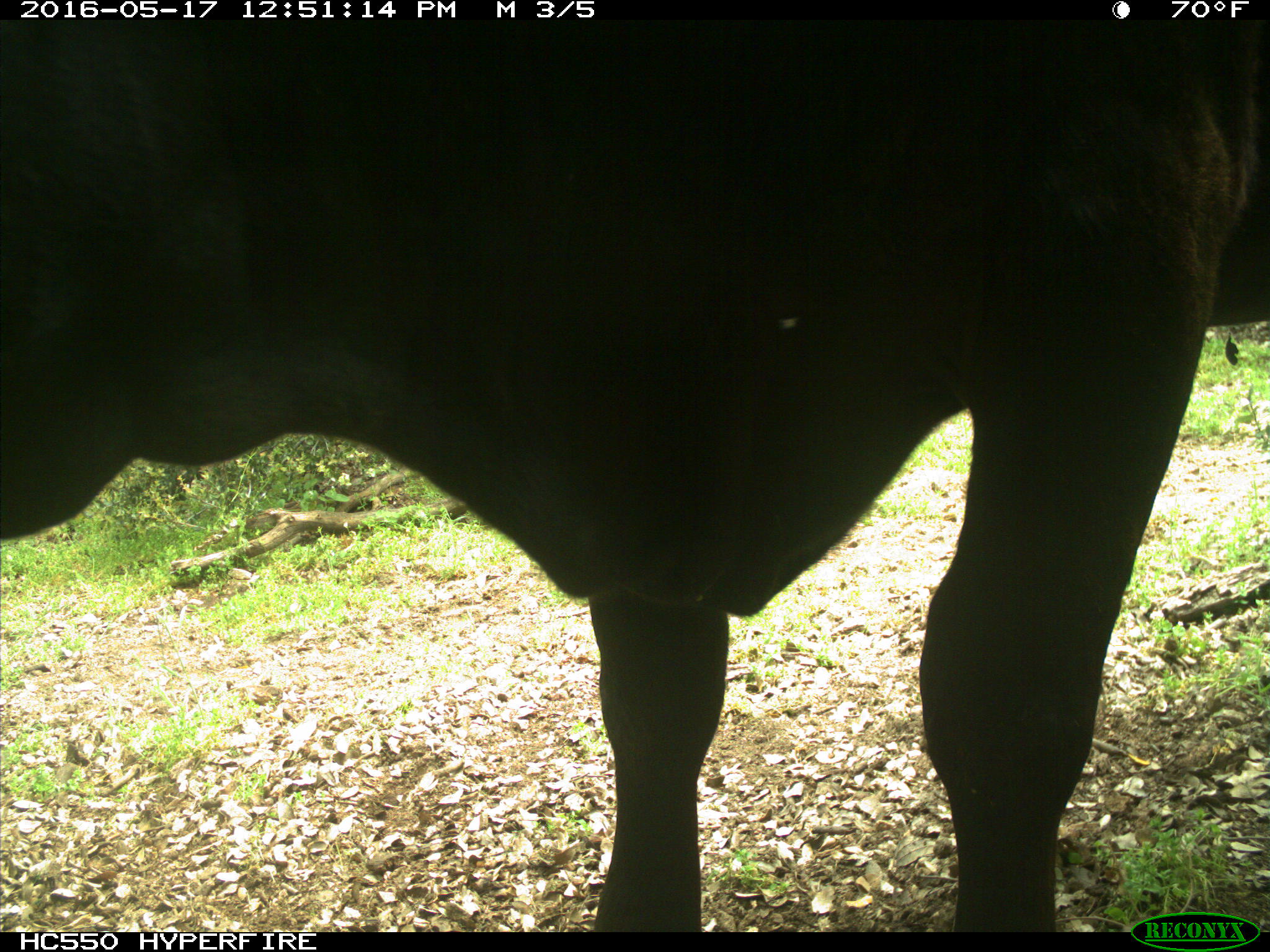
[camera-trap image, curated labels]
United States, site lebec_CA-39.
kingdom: Animalia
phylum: Chordata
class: Mammalia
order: Artiodactyla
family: Bovidae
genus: Bos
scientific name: Bos taurus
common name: domestic cow